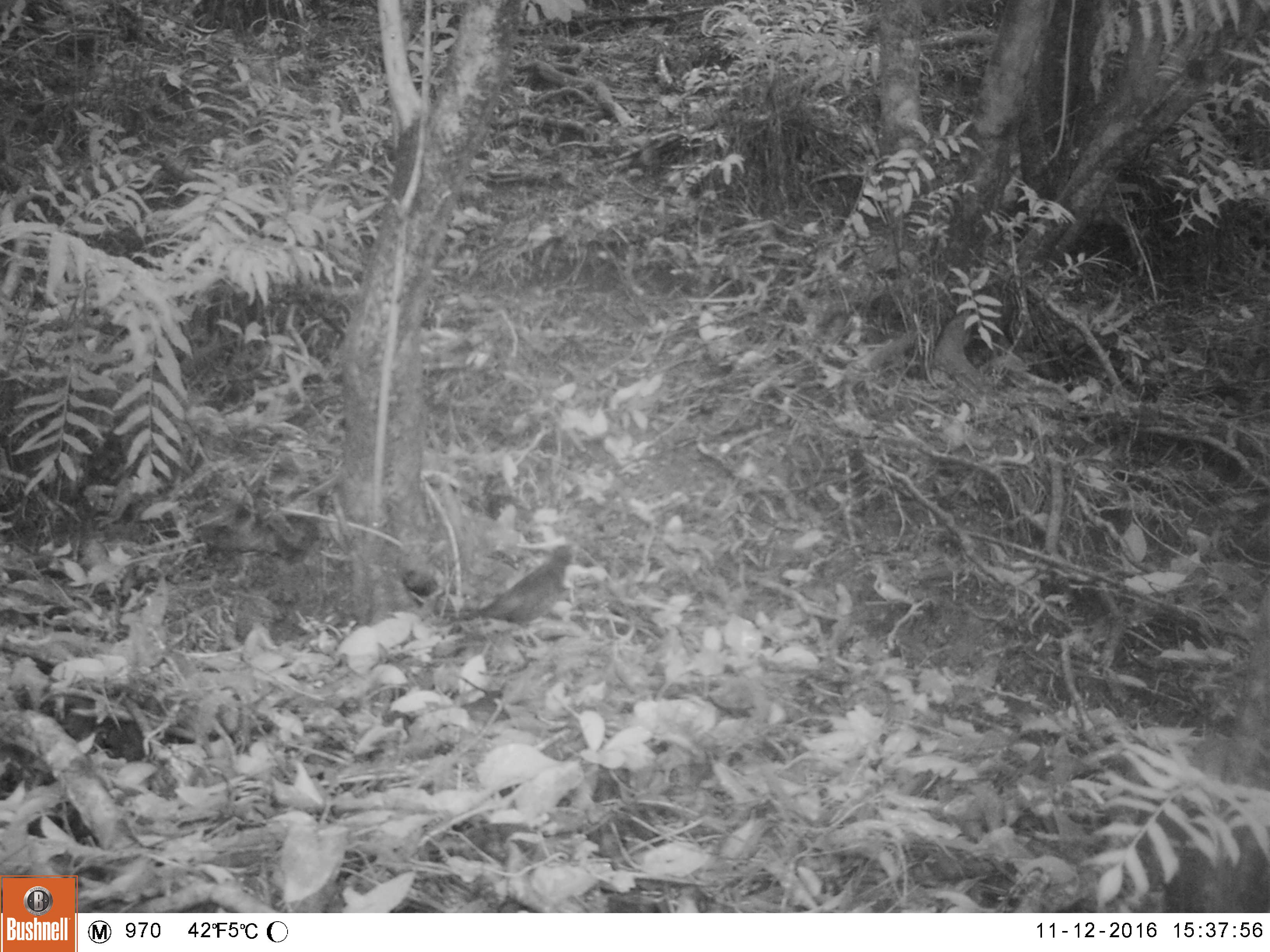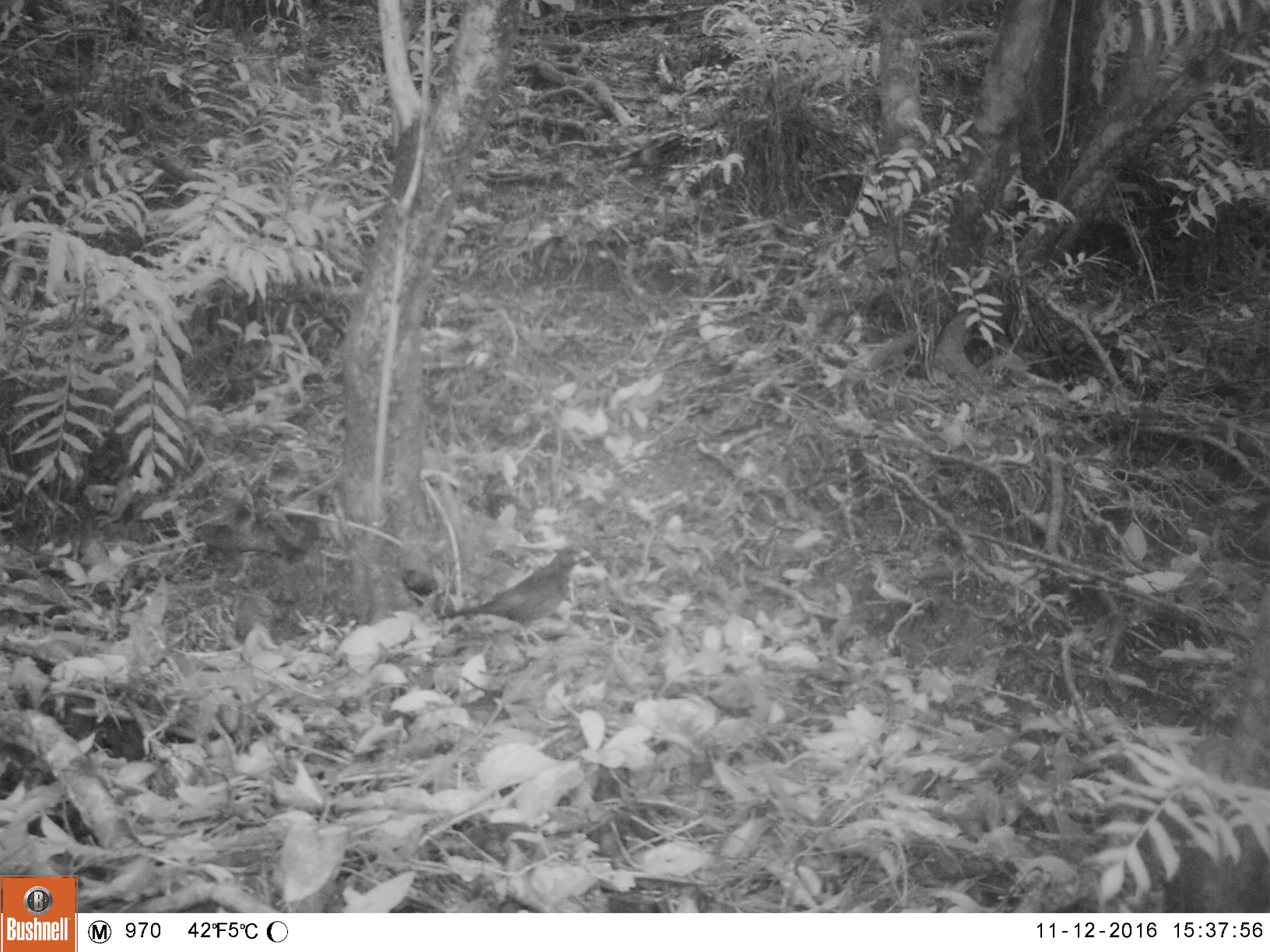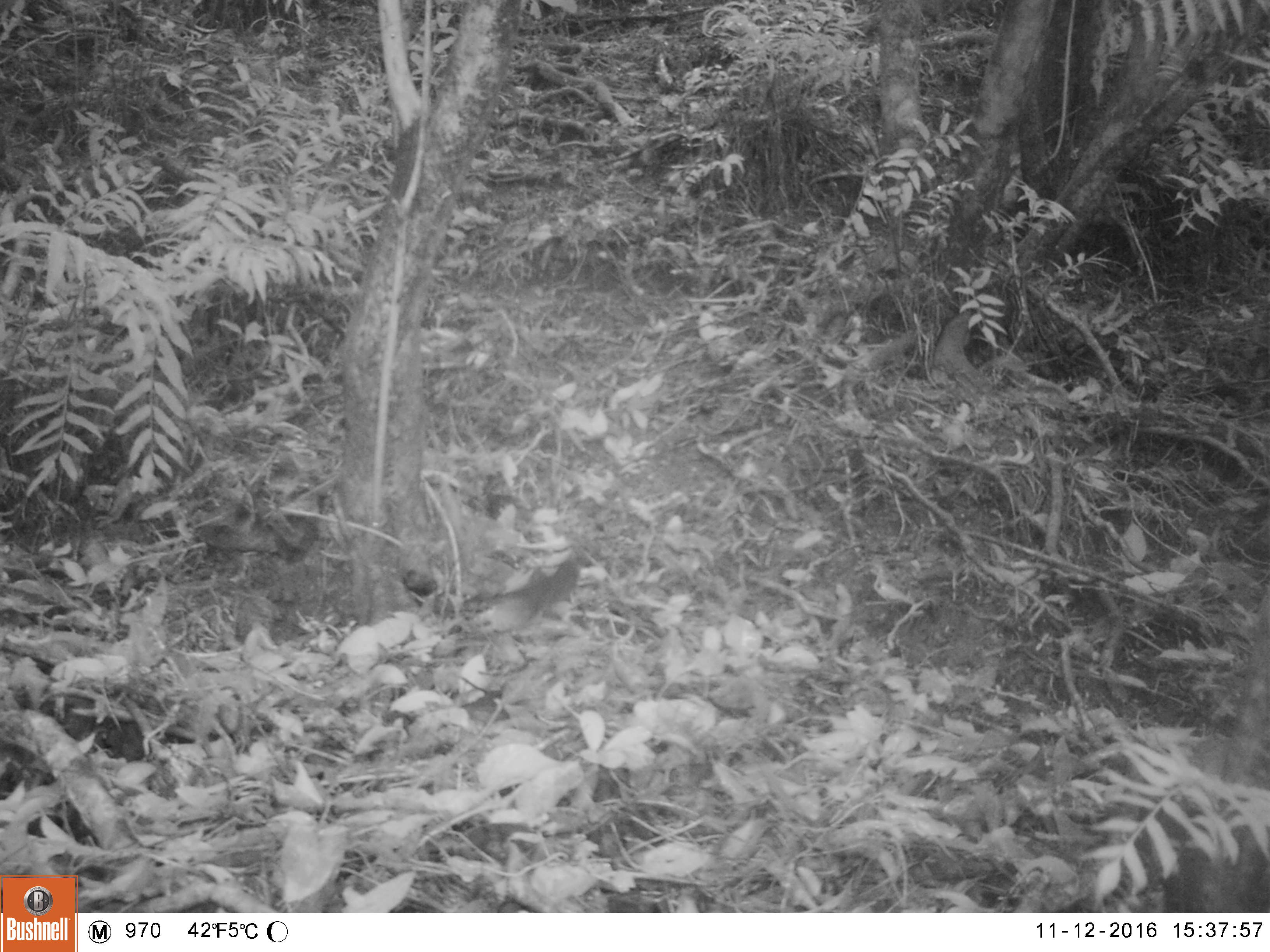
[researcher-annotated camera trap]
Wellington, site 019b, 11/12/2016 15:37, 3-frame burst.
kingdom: Animalia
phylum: Chordata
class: Aves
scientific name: Aves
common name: bird